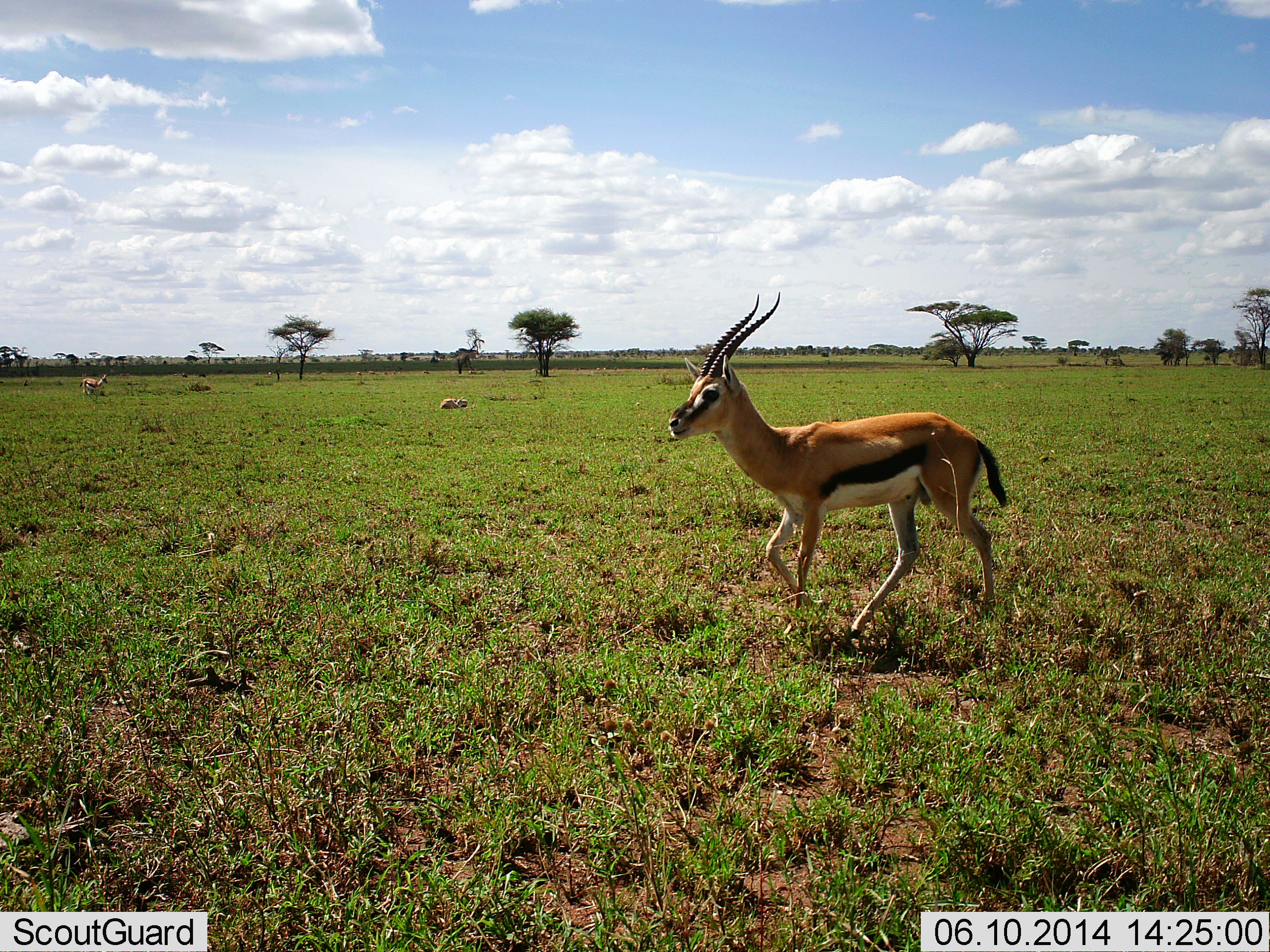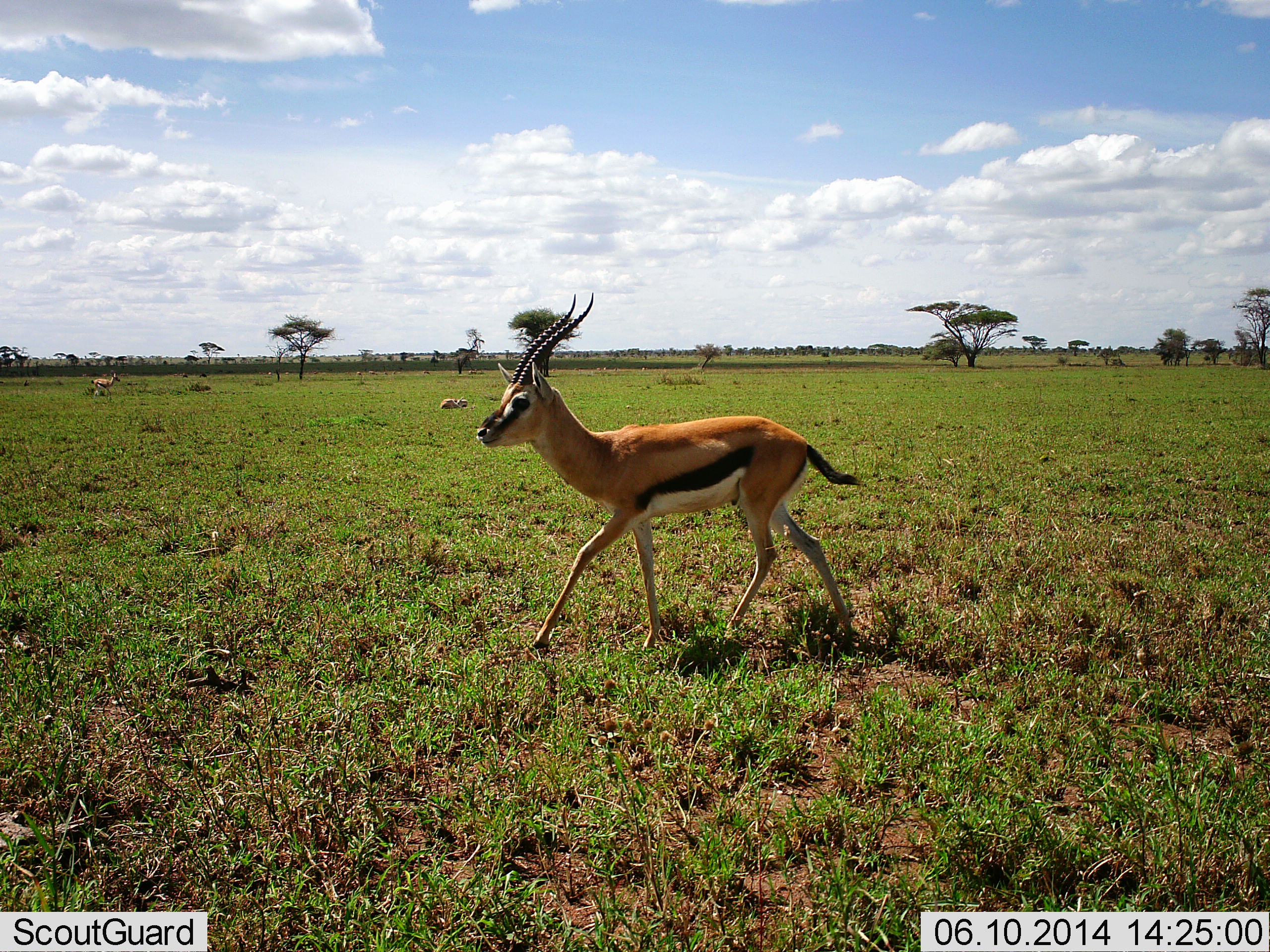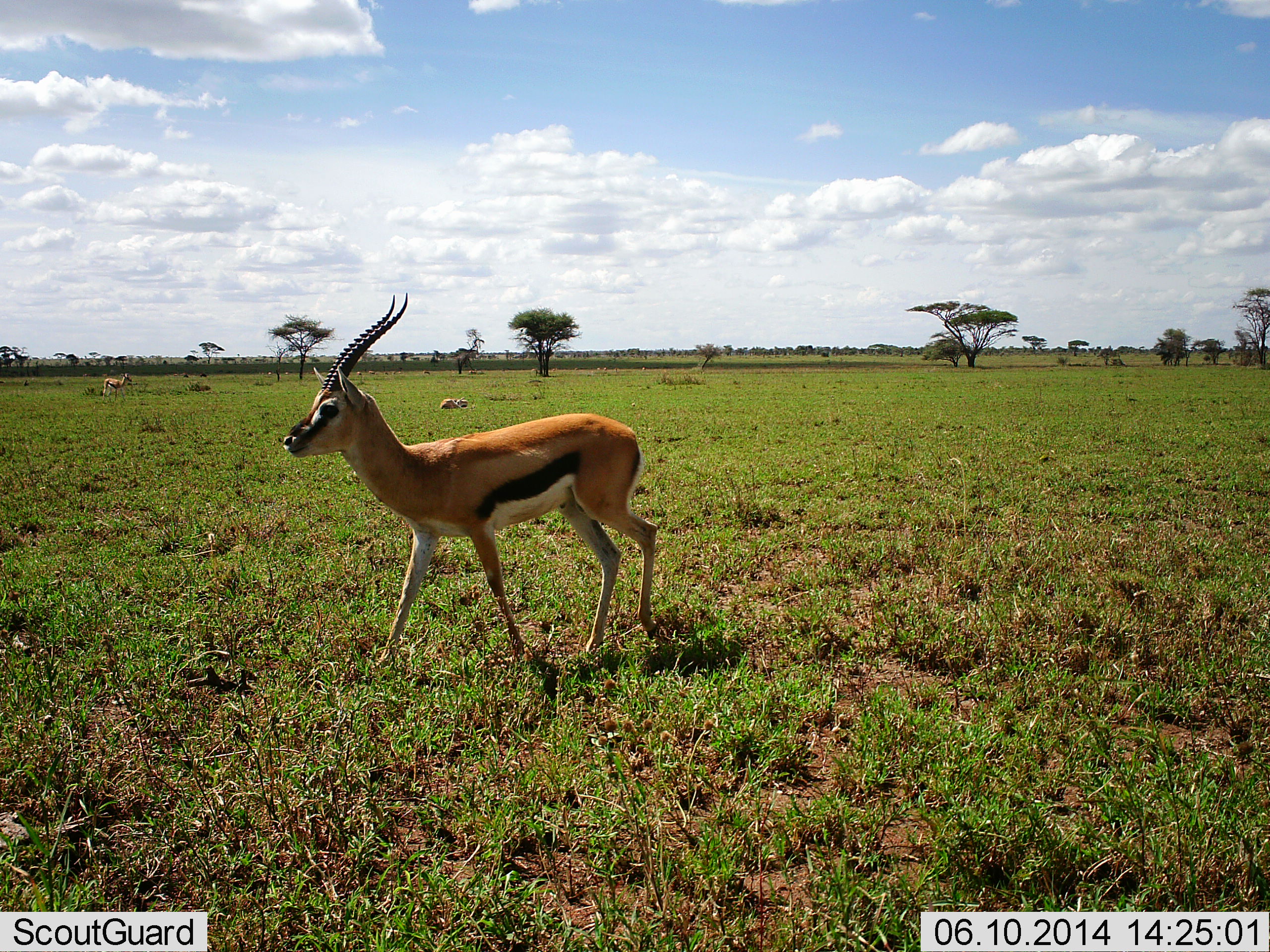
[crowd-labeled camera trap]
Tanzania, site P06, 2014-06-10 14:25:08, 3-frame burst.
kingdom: Animalia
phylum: Chordata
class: Mammalia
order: Artiodactyla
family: Bovidae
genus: Eudorcas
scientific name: Eudorcas thomsonii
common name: thomson's gazelle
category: gazellethomsons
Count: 3.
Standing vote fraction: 40%.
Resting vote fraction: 40%.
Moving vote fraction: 100%.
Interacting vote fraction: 0%.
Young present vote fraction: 0%.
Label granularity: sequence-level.